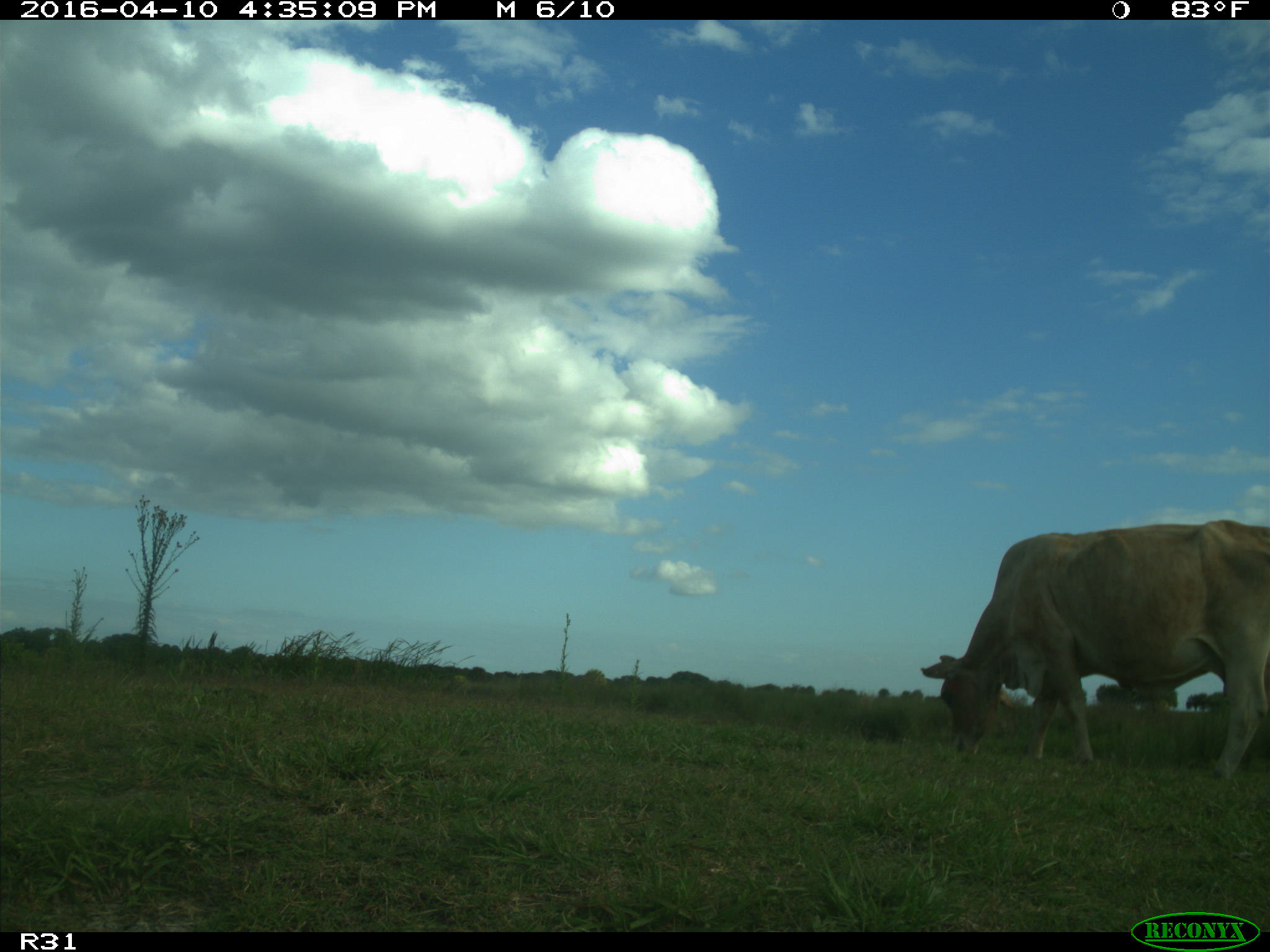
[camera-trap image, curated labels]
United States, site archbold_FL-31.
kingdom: Animalia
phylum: Chordata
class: Mammalia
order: Artiodactyla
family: Bovidae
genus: Bos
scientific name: Bos taurus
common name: domestic cow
Bos taurus (domestic cow).